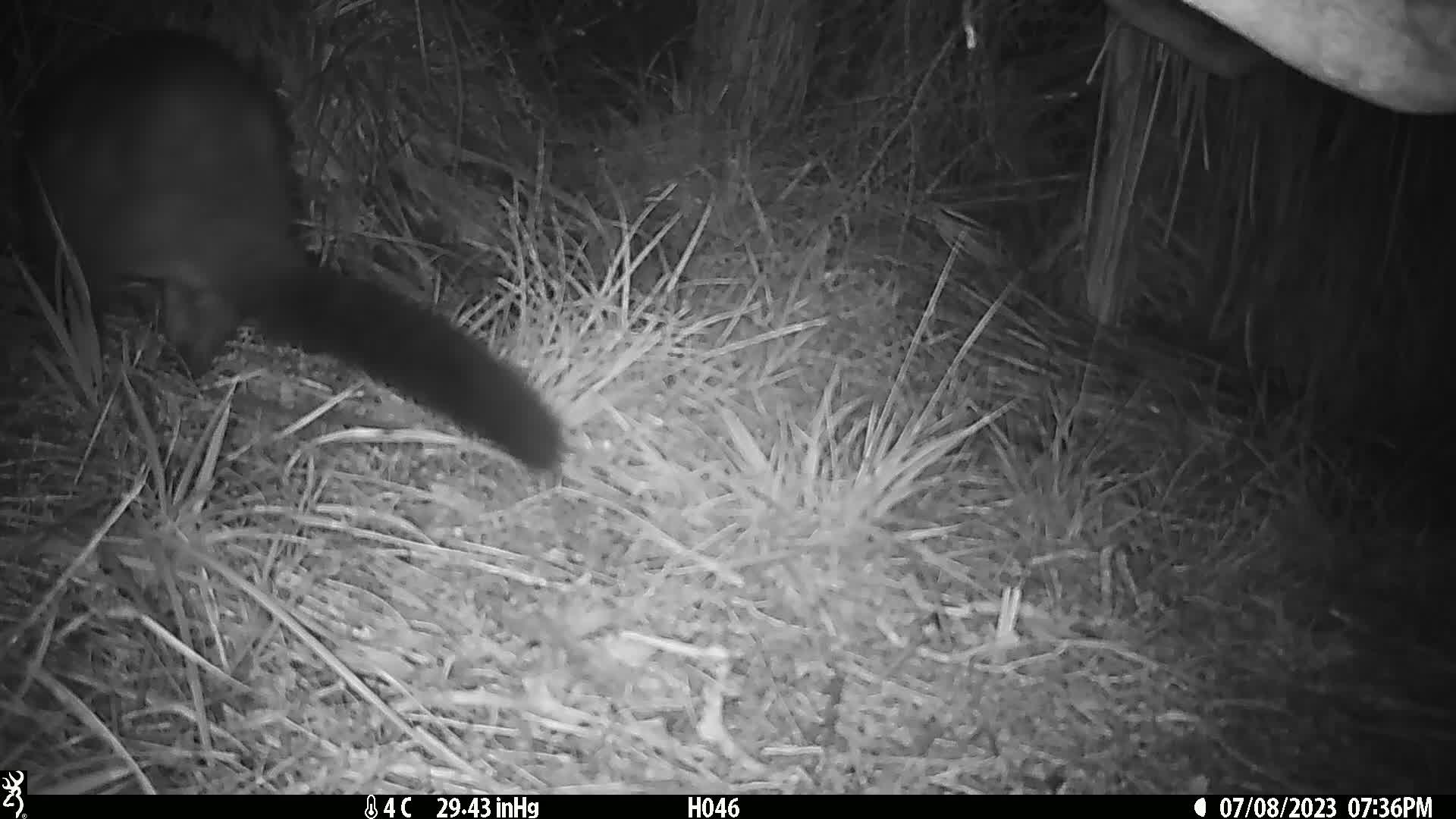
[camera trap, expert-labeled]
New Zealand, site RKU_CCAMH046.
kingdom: Animalia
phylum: Chordata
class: Mammalia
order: Diprotodontia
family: Phalangeridae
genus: Trichosurus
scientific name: Trichosurus vulpecula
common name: common brushtail possum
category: possum